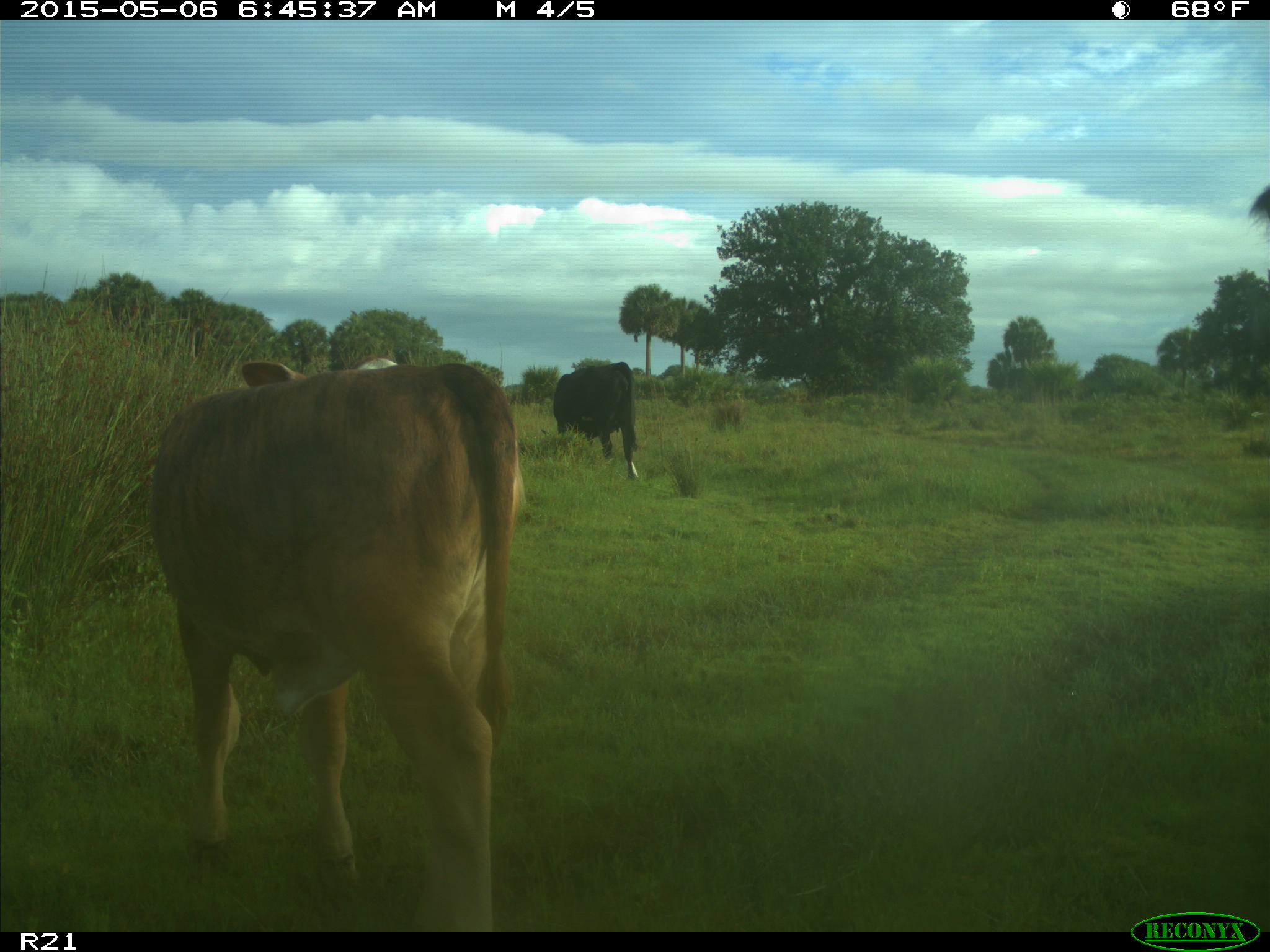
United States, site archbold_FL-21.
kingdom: Animalia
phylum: Chordata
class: Mammalia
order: Artiodactyla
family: Bovidae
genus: Bos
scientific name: Bos taurus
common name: domestic cow